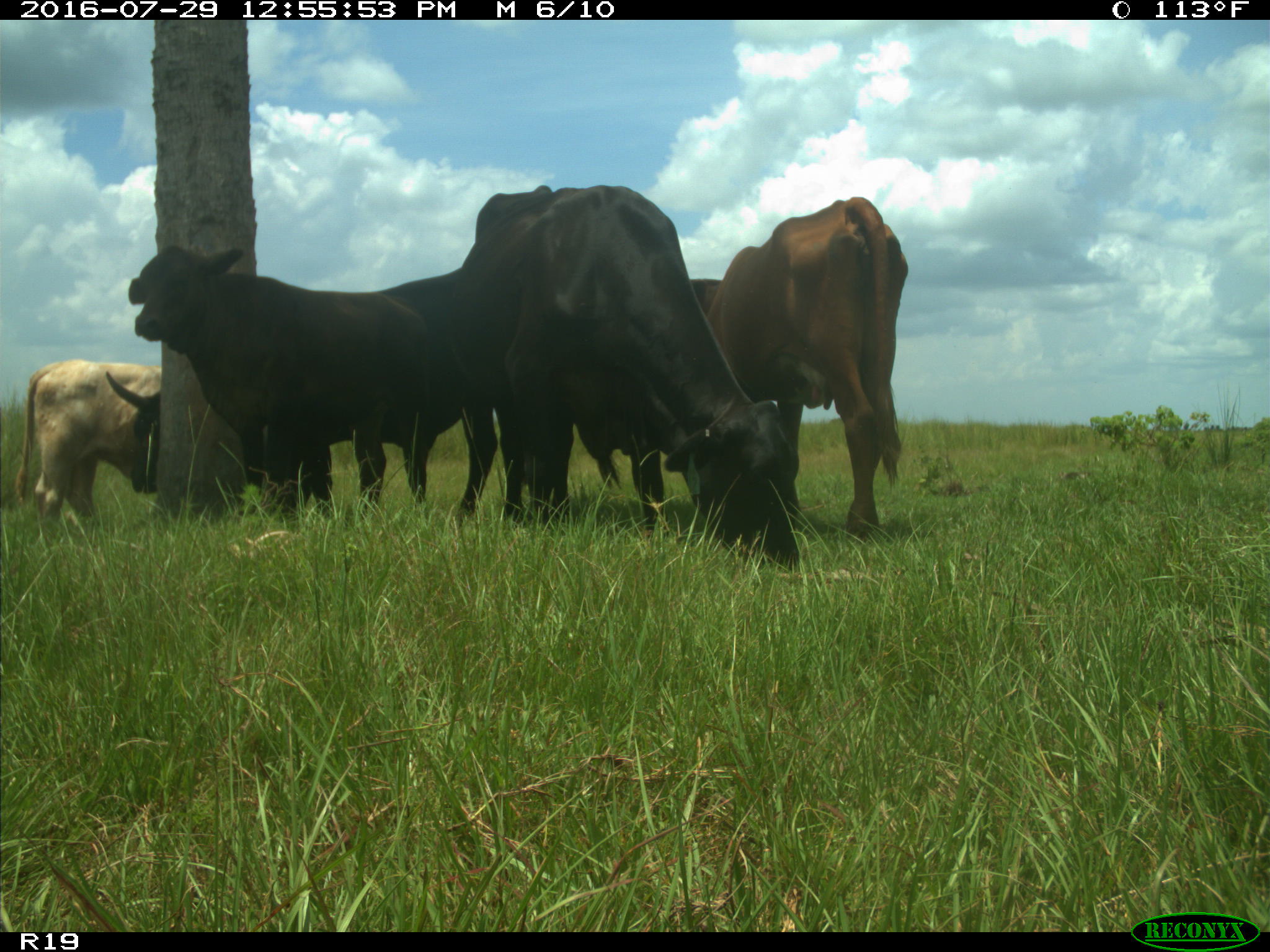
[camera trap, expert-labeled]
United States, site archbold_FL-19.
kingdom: Animalia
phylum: Chordata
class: Mammalia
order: Artiodactyla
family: Bovidae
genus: Bos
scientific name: Bos taurus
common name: domestic cow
Bos taurus (domestic cow).